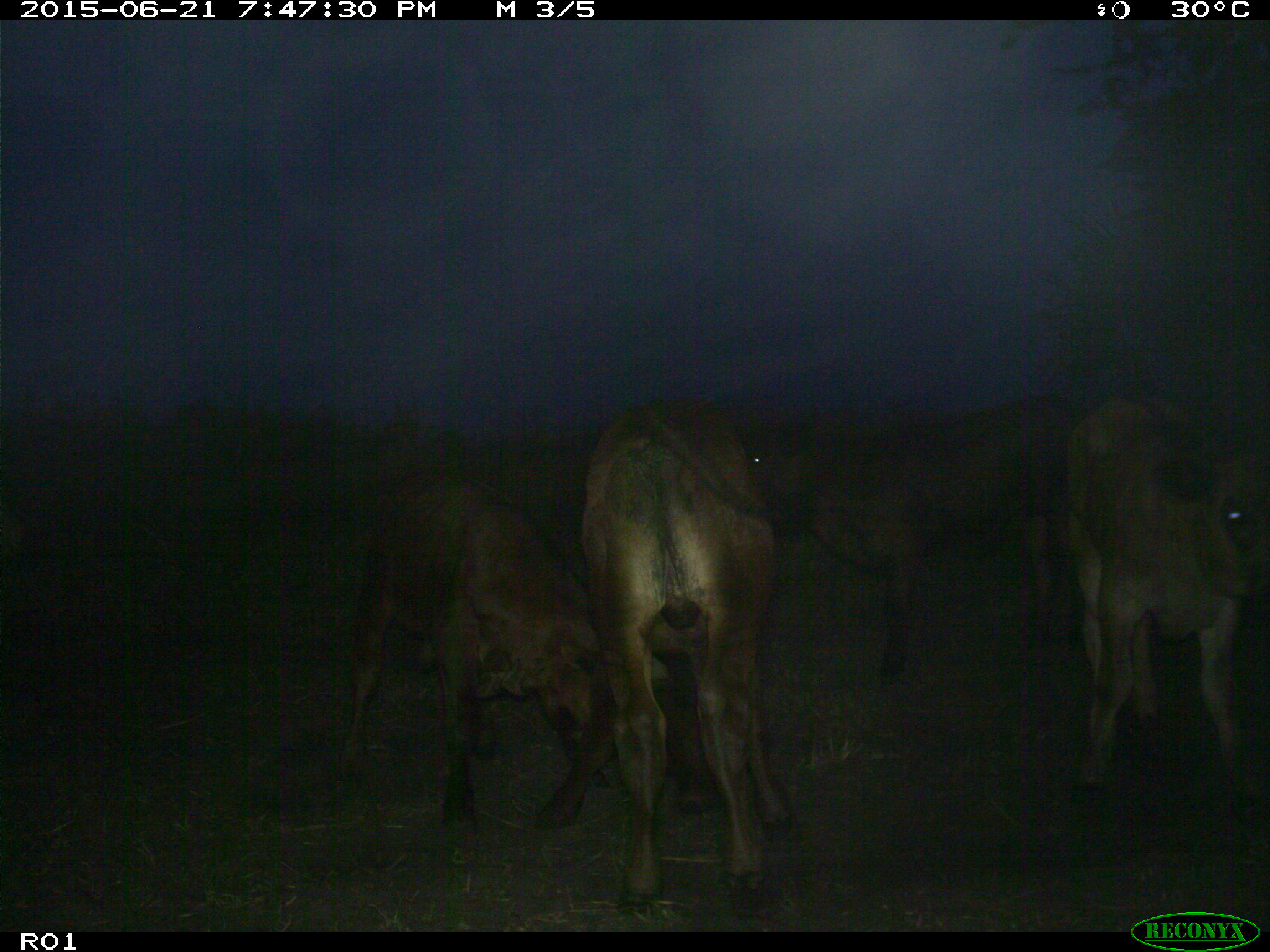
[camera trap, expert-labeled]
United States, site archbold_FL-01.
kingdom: Animalia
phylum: Chordata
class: Mammalia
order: Artiodactyla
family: Bovidae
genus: Bos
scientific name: Bos taurus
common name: domestic cow